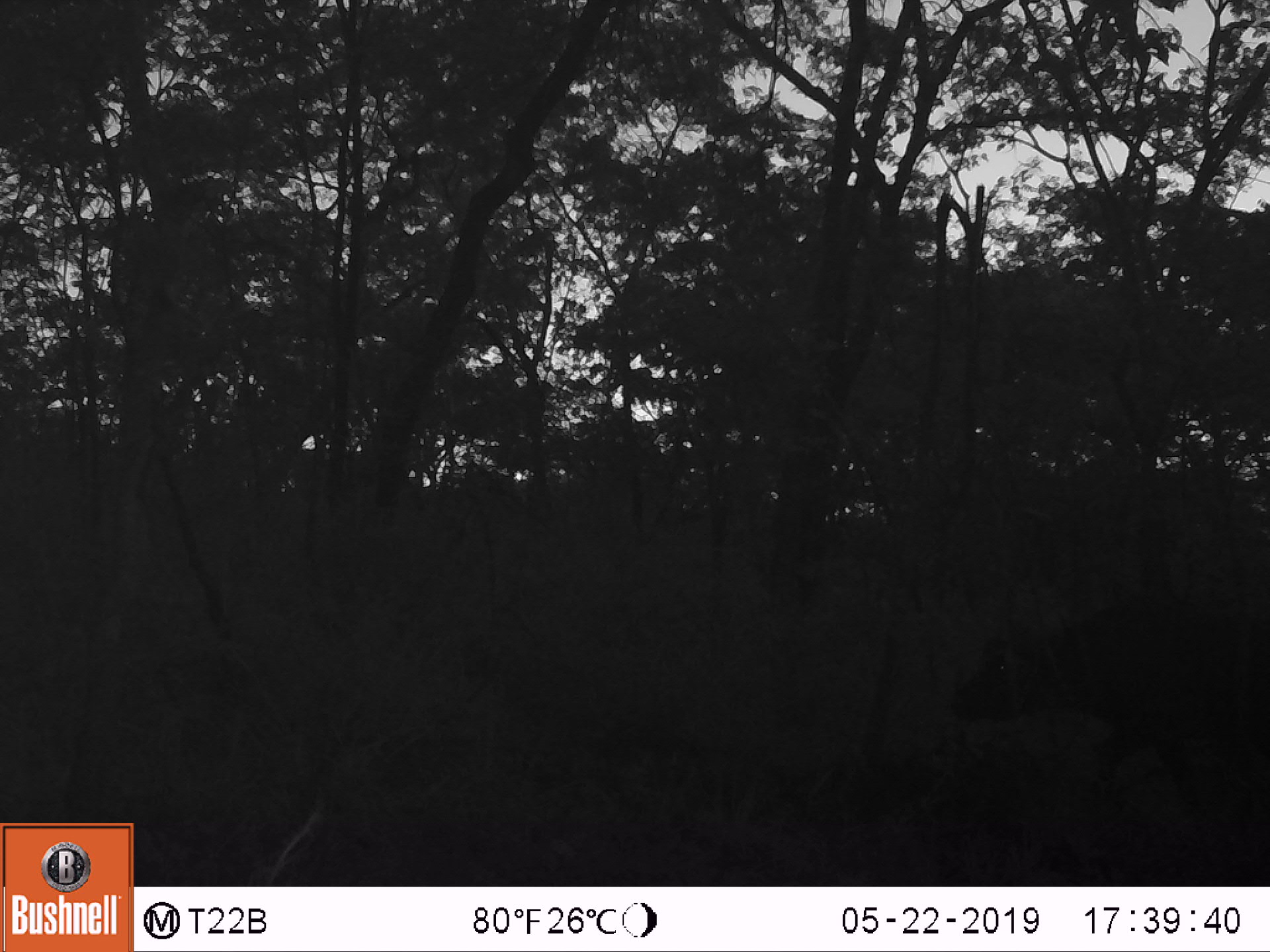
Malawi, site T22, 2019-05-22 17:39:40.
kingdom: Animalia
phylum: Chordata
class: Mammalia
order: Artiodactyla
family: Bovidae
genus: Syncerus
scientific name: Syncerus caffer caffer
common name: cape buffalo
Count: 1.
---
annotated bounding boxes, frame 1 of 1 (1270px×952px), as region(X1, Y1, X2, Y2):
cape buffalo: region(949, 596, 1262, 804)